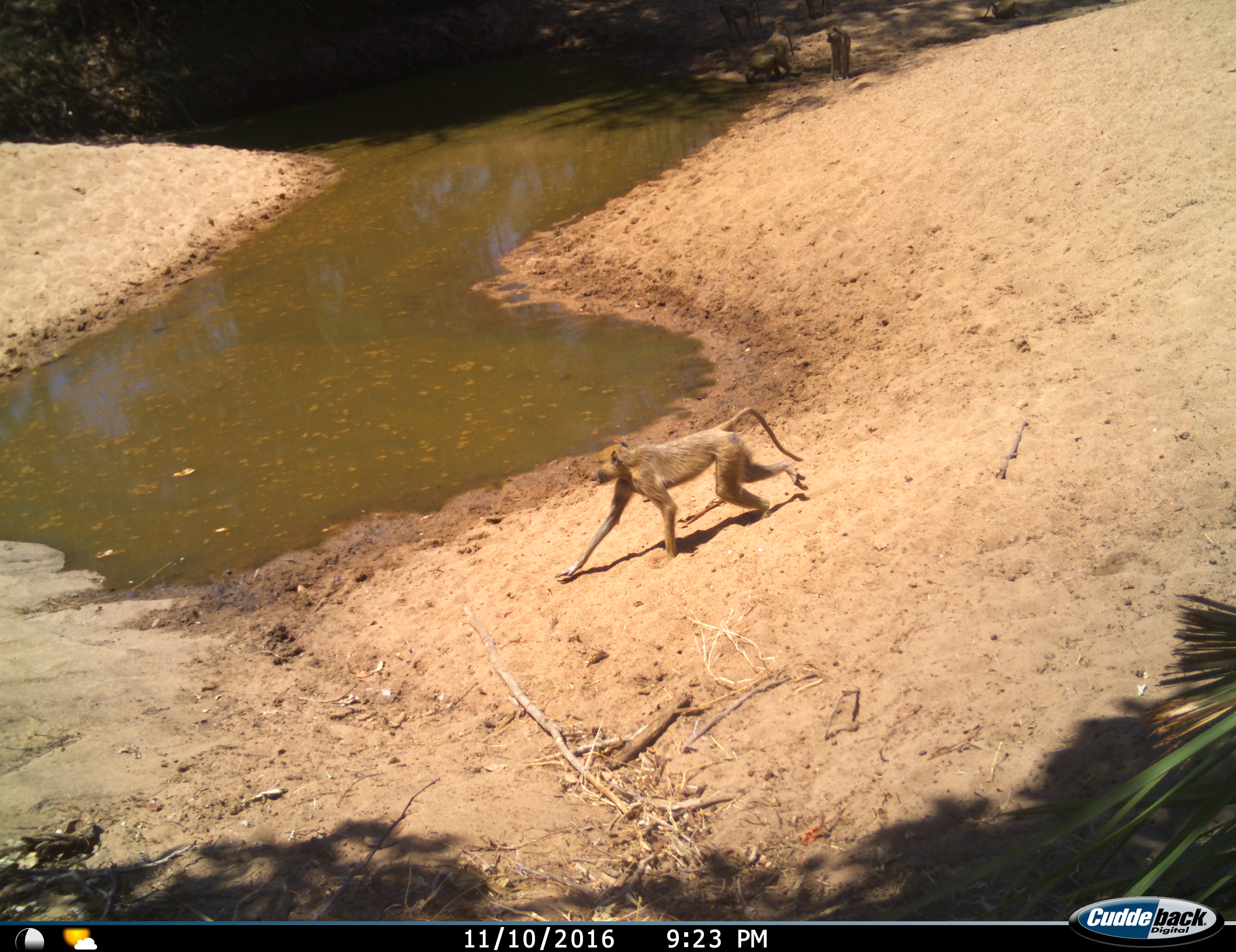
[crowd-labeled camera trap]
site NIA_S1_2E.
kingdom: Animalia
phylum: Chordata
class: Mammalia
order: Primates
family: Cercopithecidae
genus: Papio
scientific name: Papio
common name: baboon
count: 3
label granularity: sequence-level